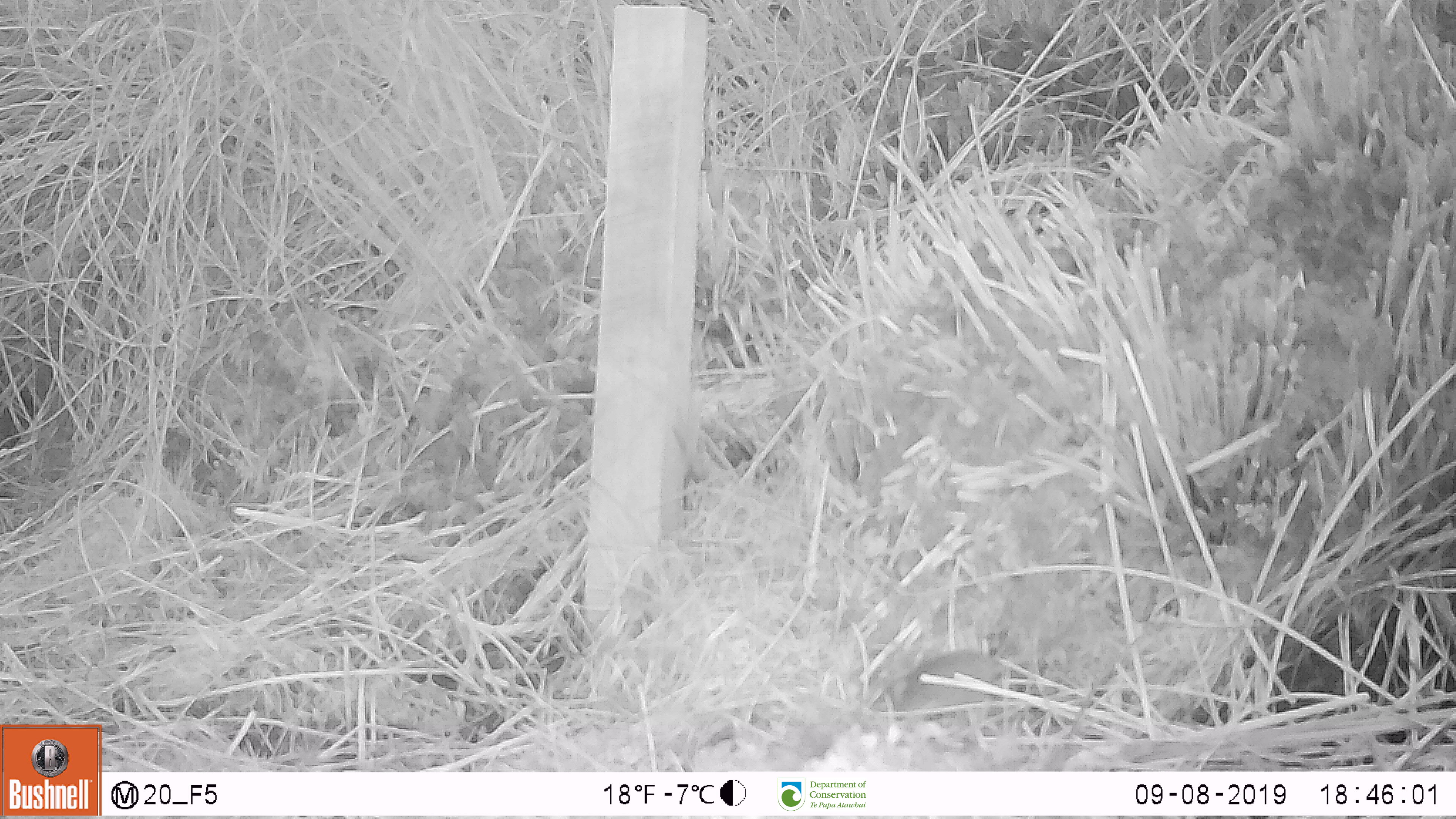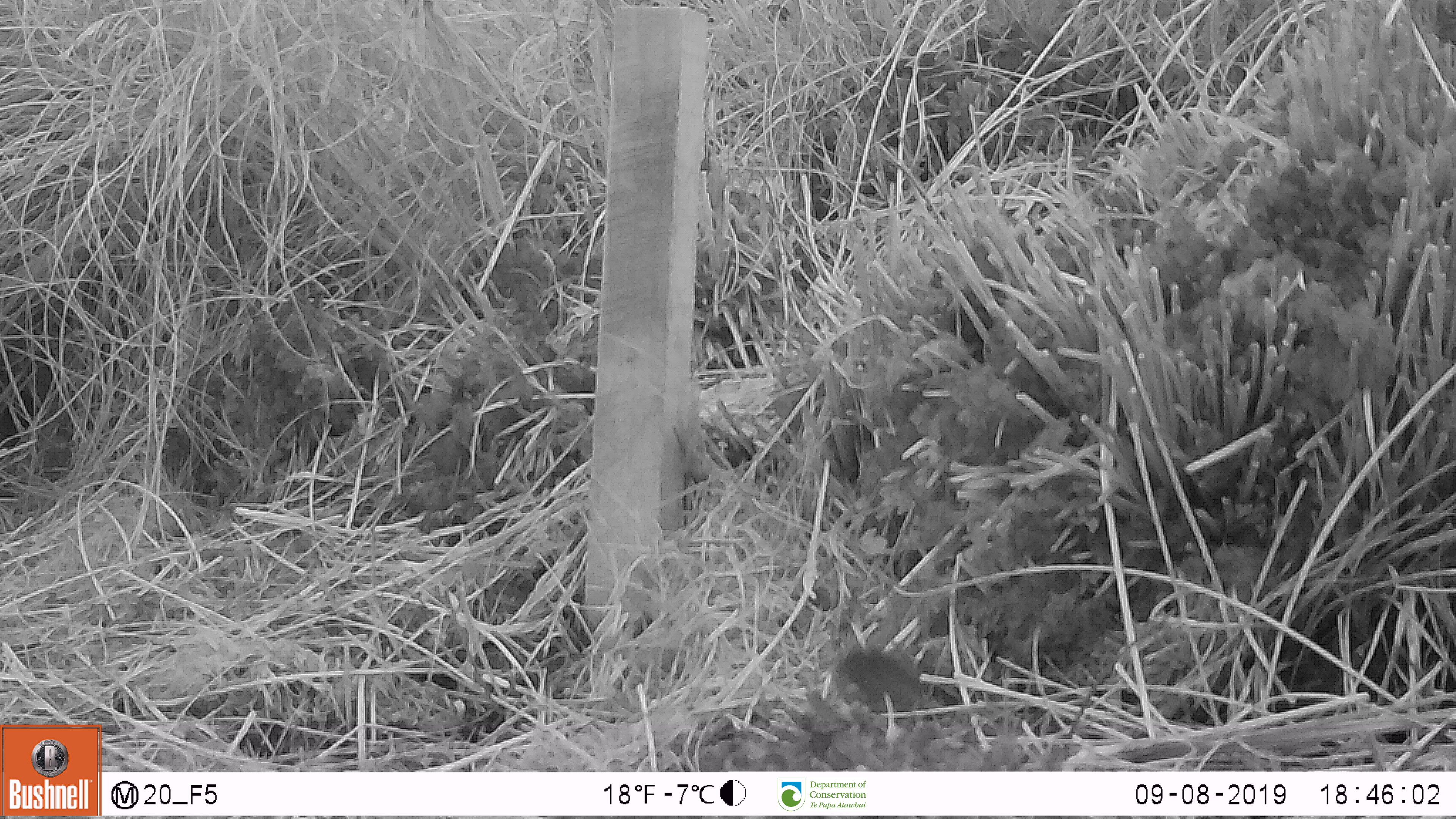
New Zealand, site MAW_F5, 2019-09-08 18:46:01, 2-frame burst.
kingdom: Animalia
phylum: Chordata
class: Mammalia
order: Rodentia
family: Muridae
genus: Mus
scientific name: Mus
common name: mouse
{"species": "mouse (Mus)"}